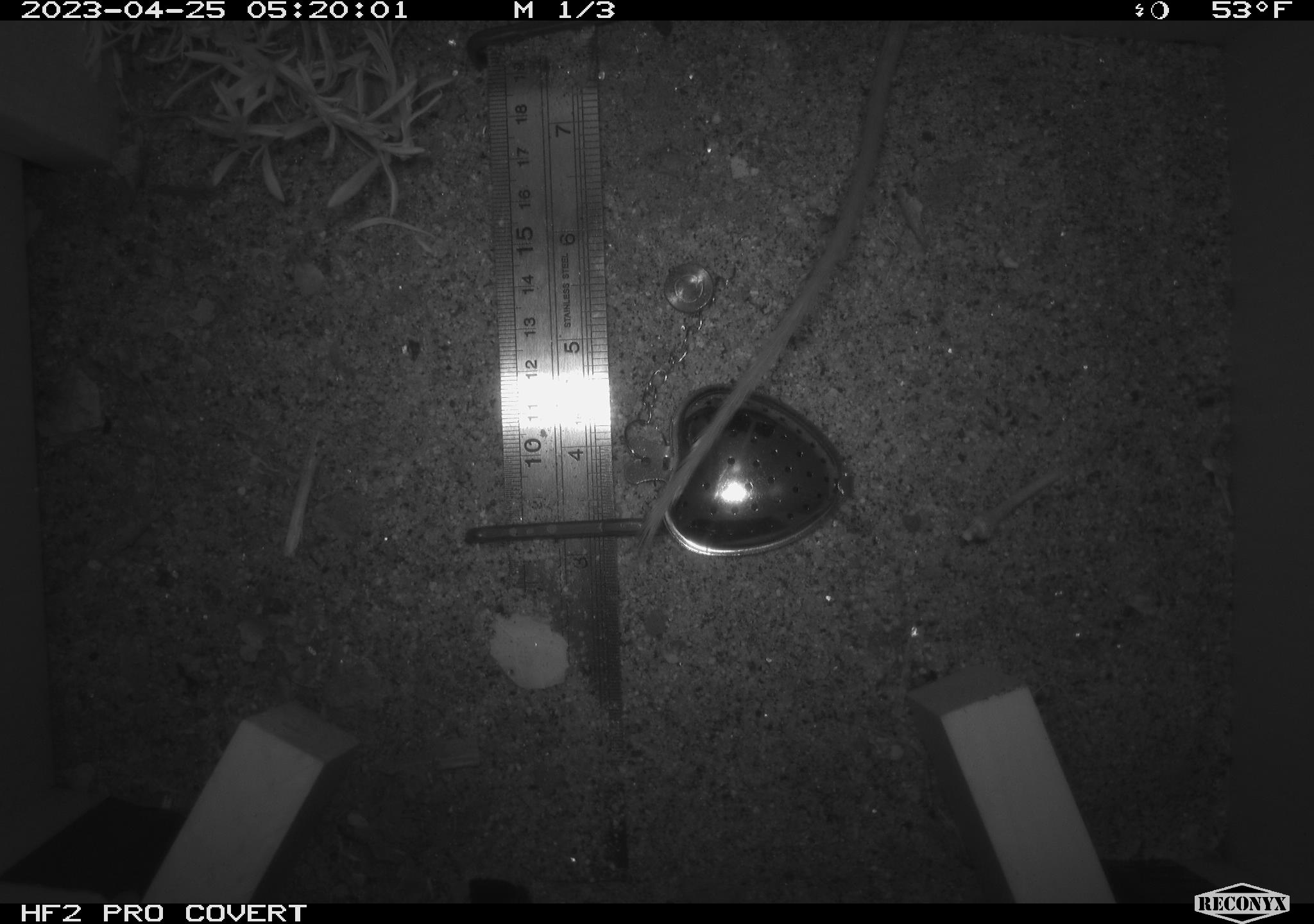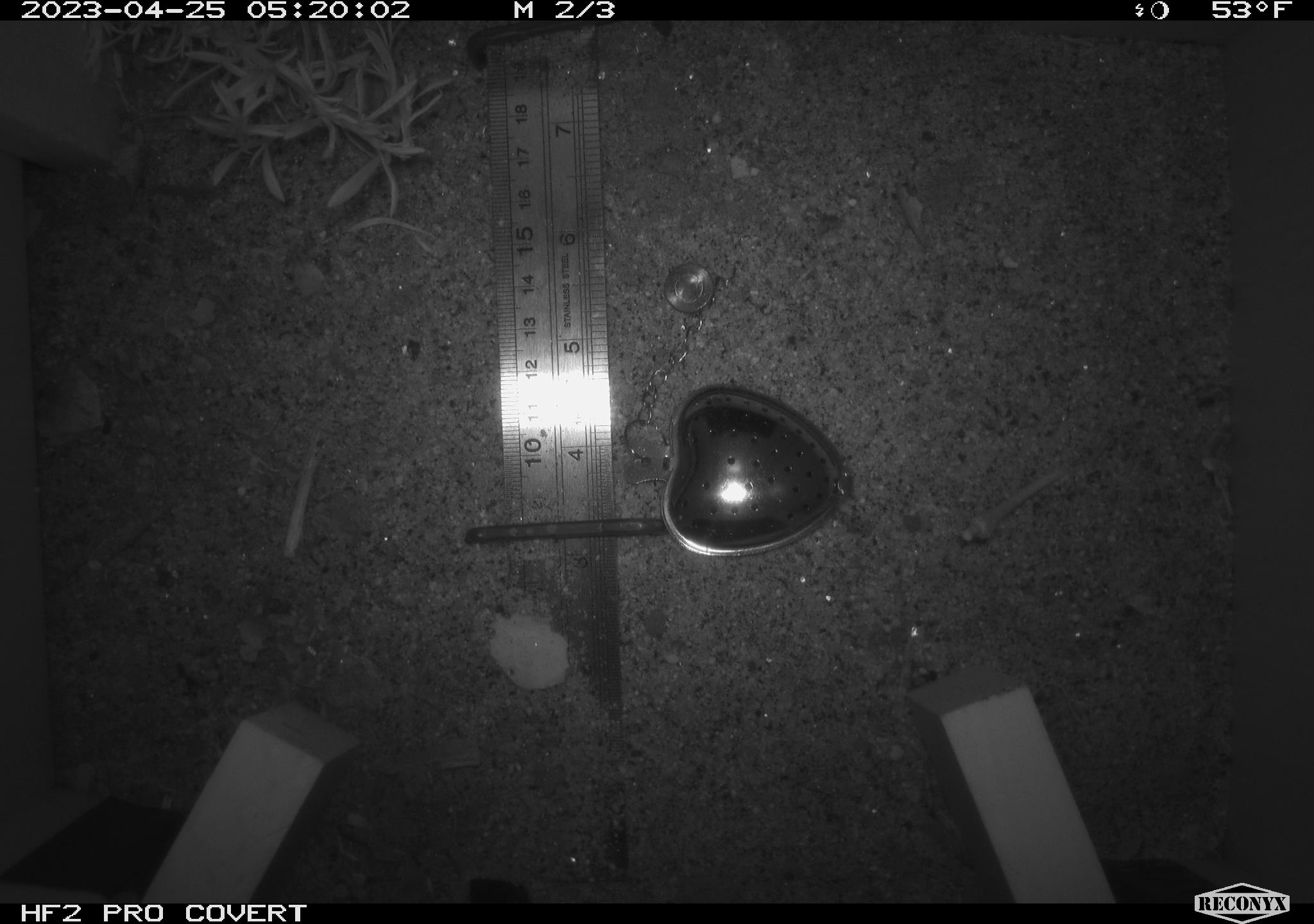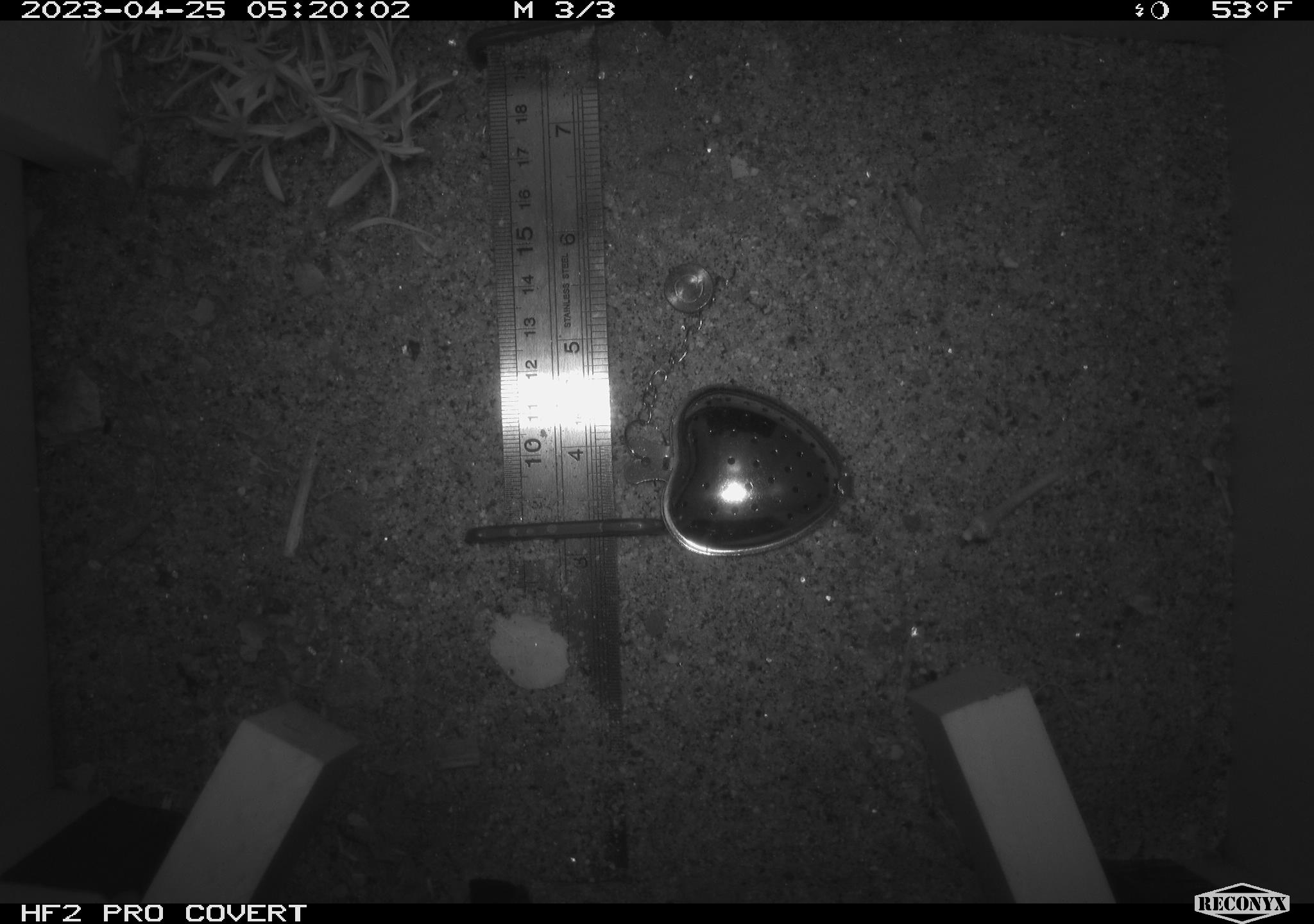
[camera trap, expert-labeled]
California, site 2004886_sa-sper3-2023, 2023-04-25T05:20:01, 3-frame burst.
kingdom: Animalia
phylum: Chordata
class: Mammalia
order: Rodentia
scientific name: Rodentia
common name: mouse species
Mouse species (Rodentia).